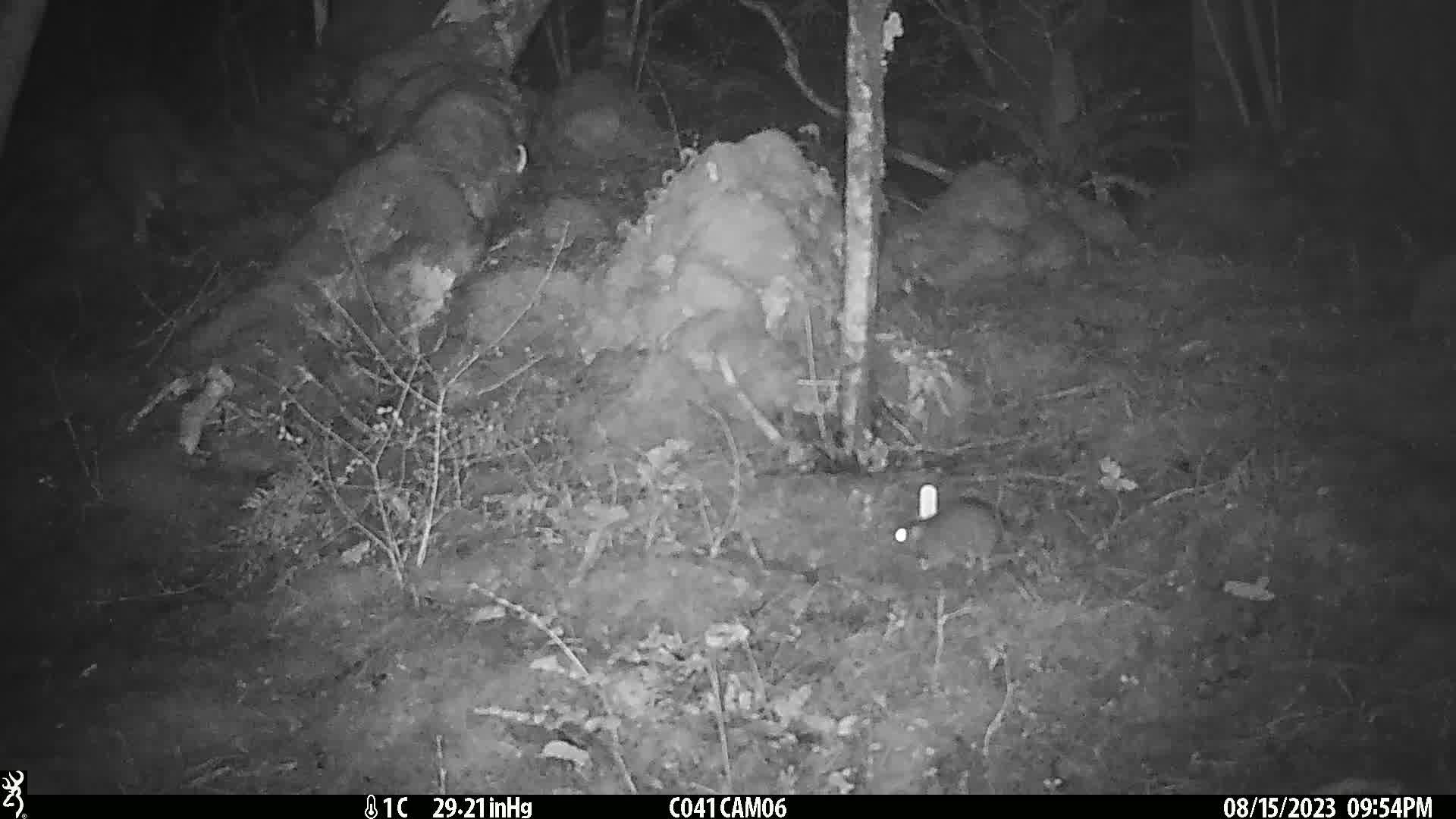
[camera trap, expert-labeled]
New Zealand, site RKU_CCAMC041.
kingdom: Animalia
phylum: Chordata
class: Mammalia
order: Rodentia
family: Muridae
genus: Rattus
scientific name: Rattus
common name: rat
Rat (Rattus).